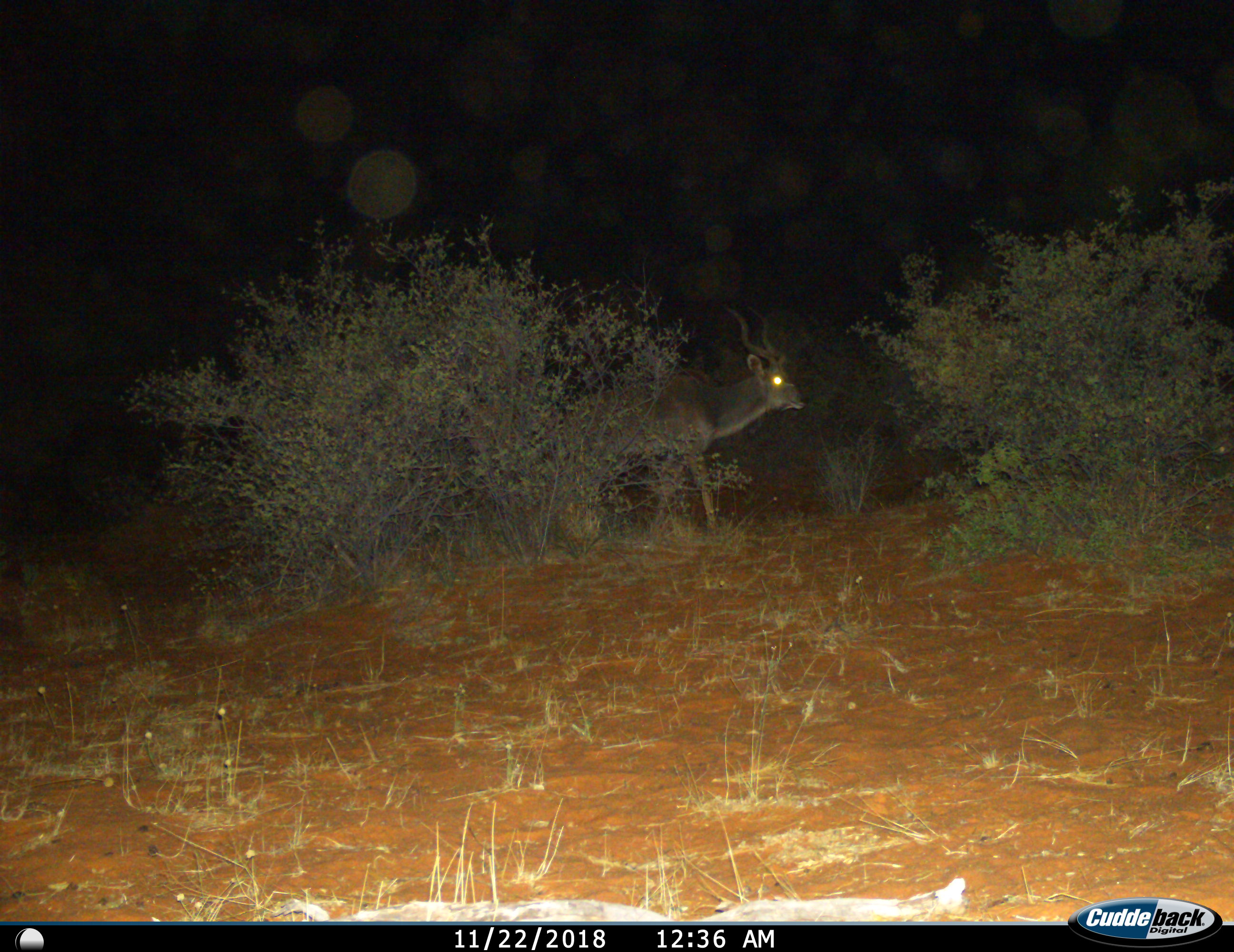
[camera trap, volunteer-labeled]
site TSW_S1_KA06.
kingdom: Animalia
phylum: Chordata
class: Mammalia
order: Artiodactyla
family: Bovidae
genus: Tragelaphus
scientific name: Tragelaphus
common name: kudu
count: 1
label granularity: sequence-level